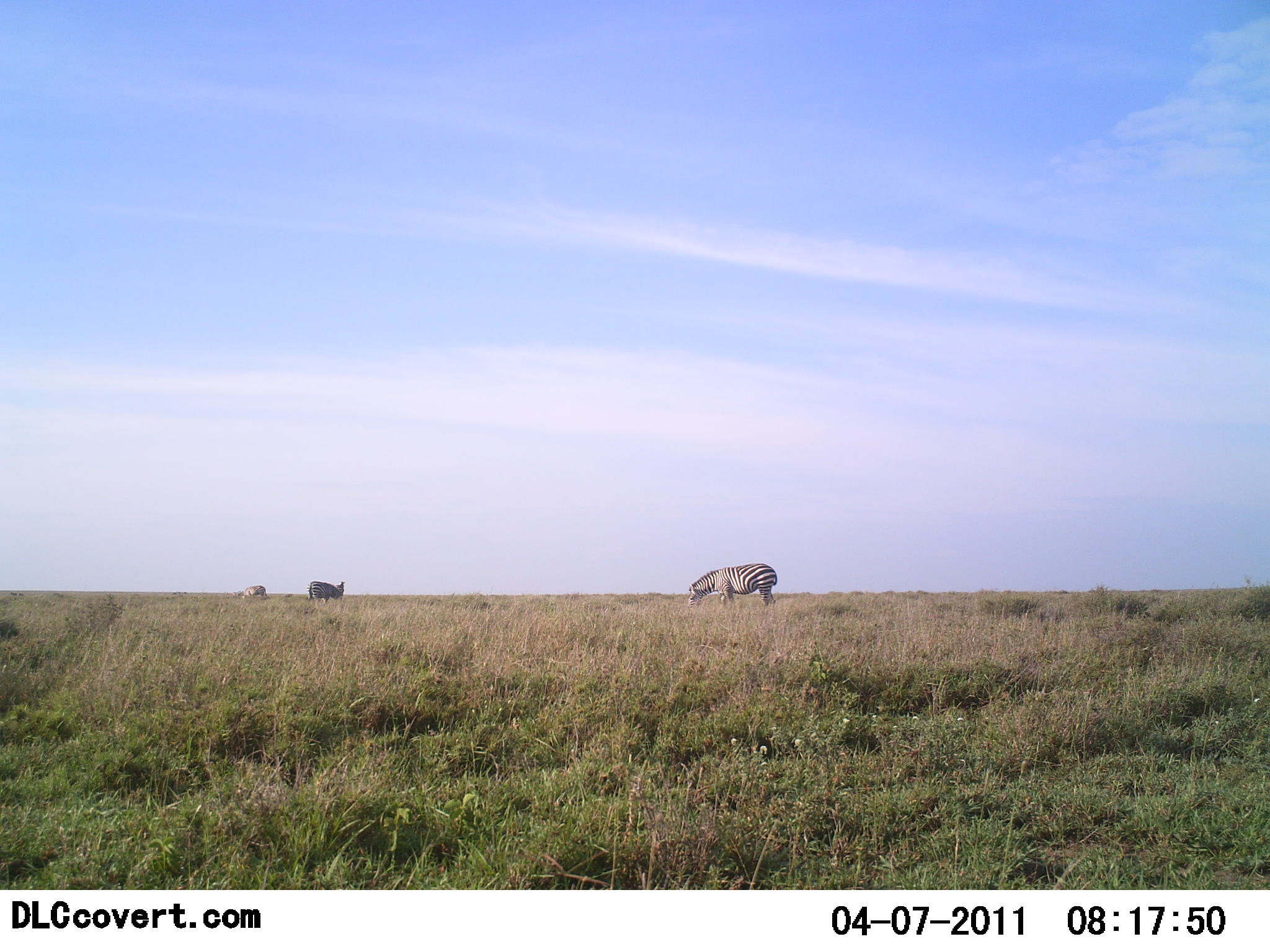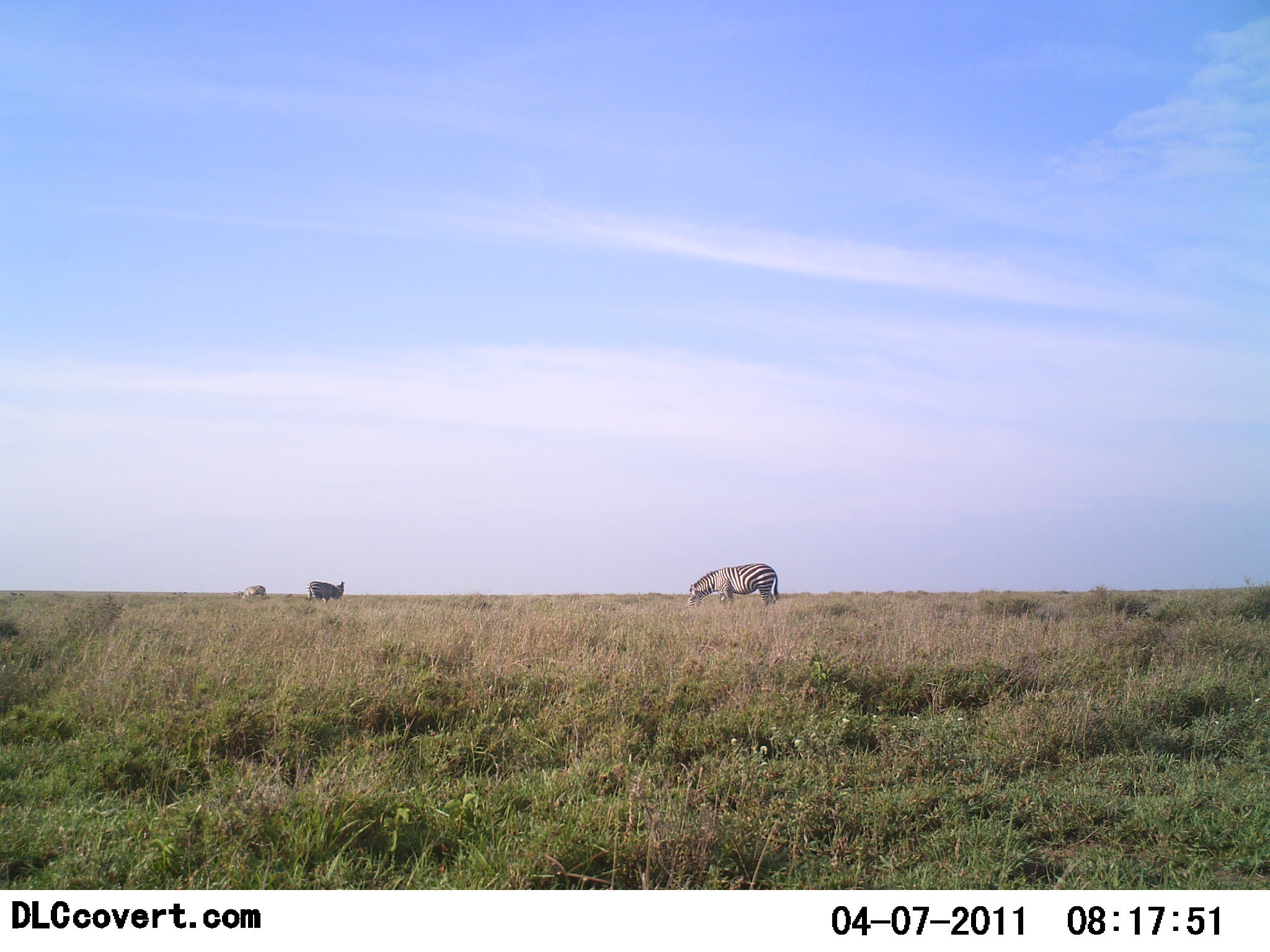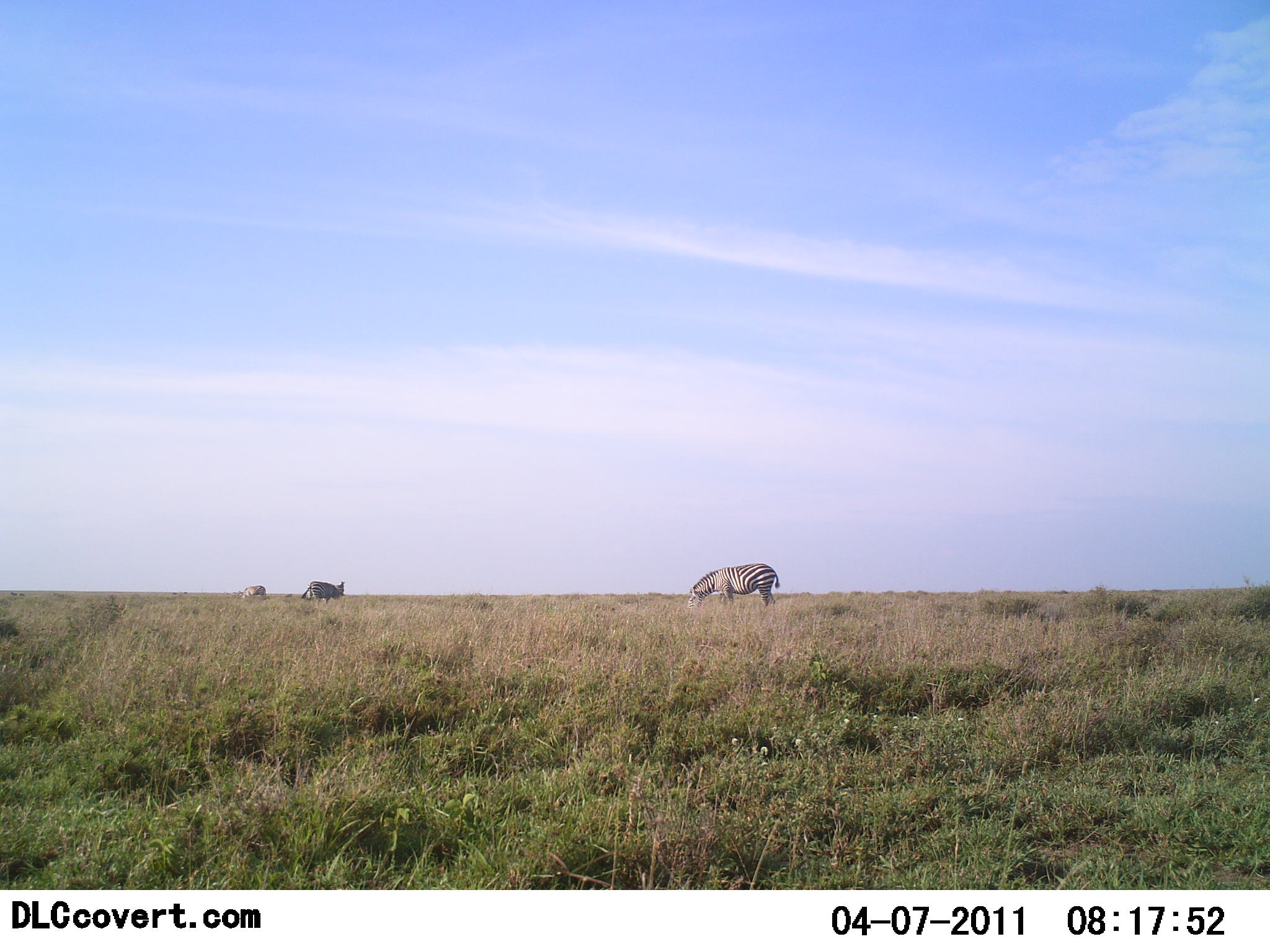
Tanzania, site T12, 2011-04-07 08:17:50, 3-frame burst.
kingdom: Animalia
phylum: Chordata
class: Mammalia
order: Perissodactyla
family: Equidae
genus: Equus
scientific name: Equus quagga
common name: plains zebra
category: zebra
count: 3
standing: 50%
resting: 0%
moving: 0%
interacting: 0%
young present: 0%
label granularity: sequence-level